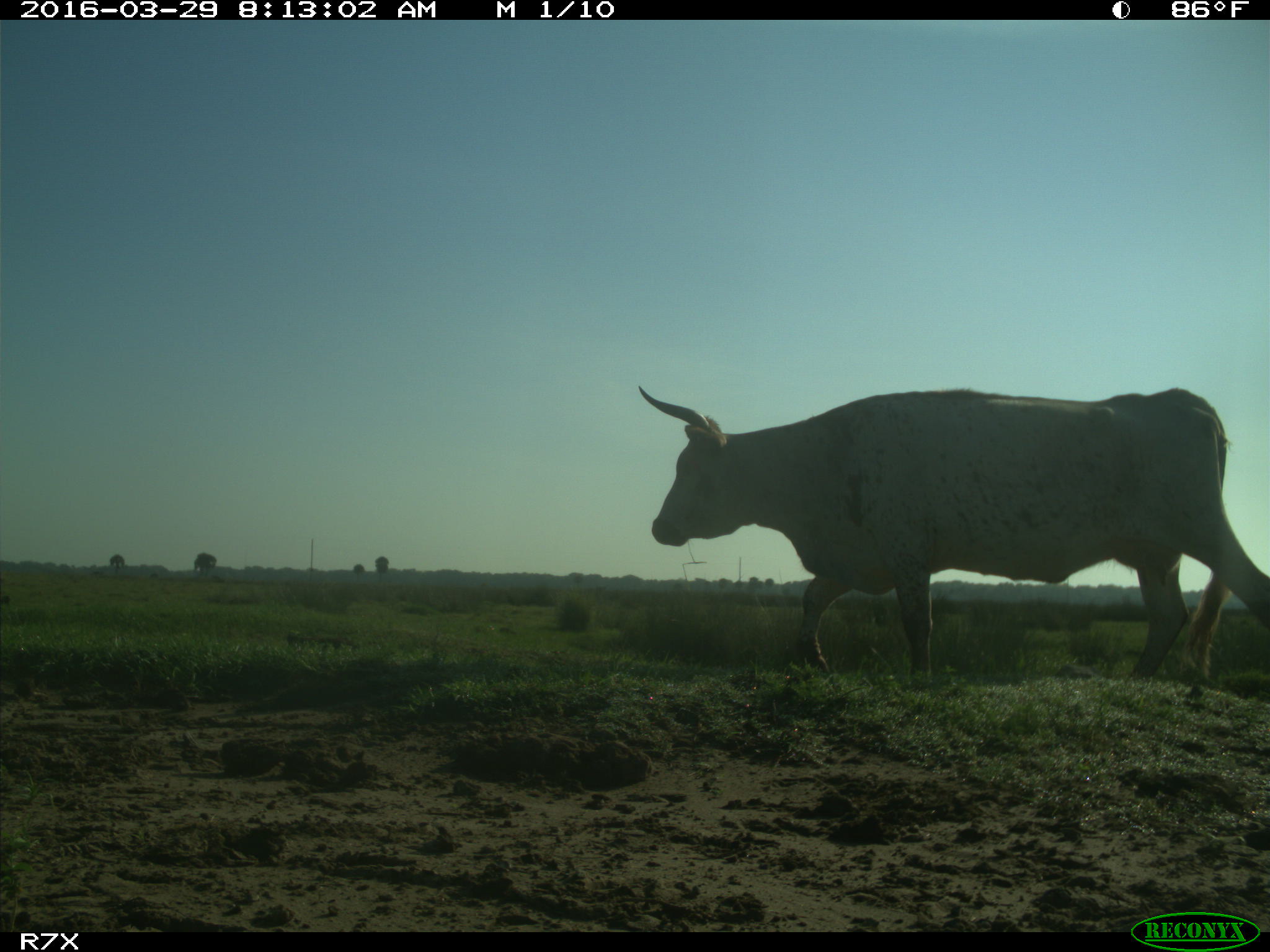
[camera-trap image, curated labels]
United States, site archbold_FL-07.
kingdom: Animalia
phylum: Chordata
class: Mammalia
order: Artiodactyla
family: Bovidae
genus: Bos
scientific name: Bos taurus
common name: domestic cow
Bos taurus (domestic cow).